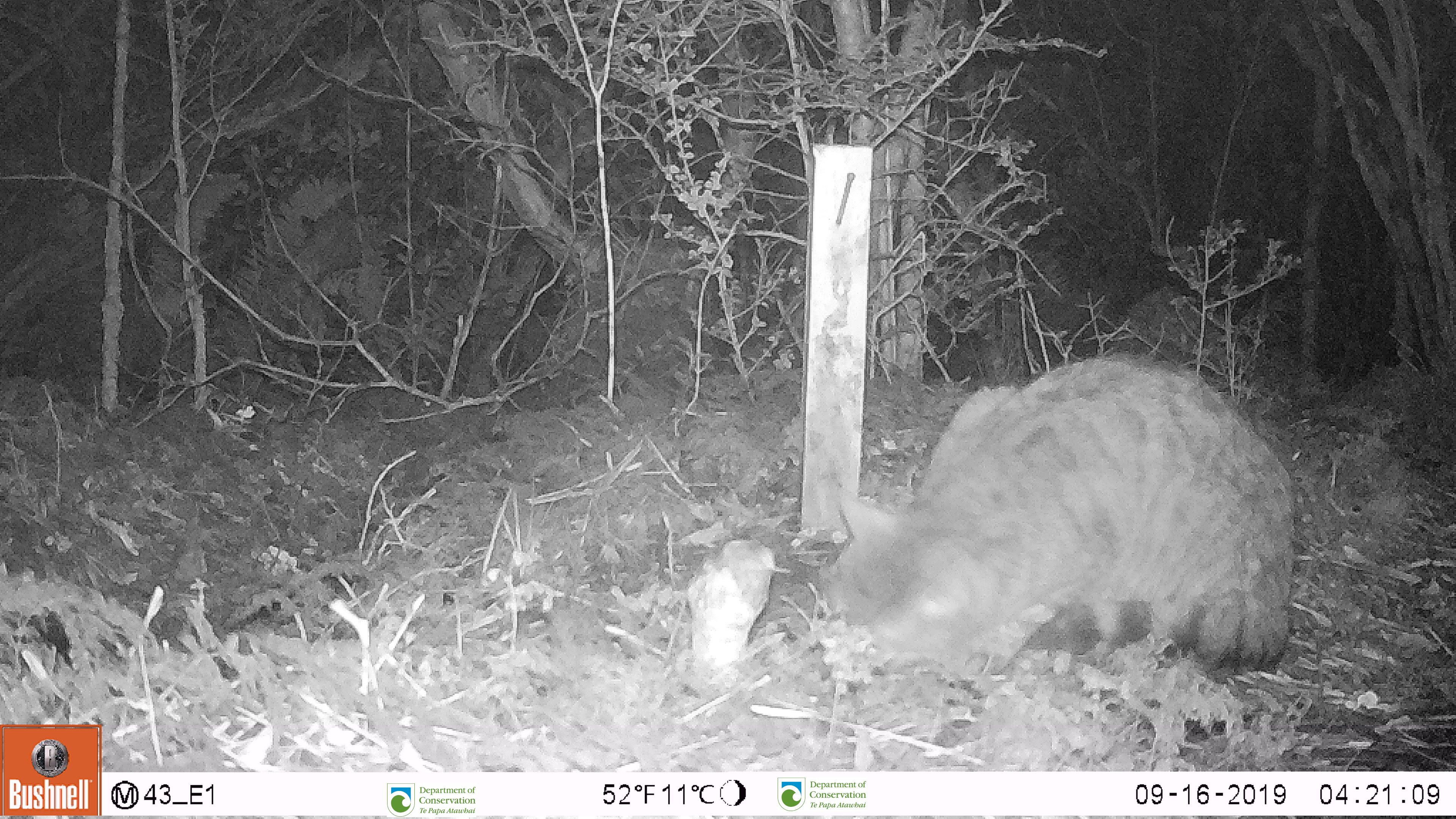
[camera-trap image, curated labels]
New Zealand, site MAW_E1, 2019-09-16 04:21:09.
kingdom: Animalia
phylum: Chordata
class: Mammalia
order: Carnivora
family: Felidae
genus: Felis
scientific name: Felis catus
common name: domestic cat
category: cat